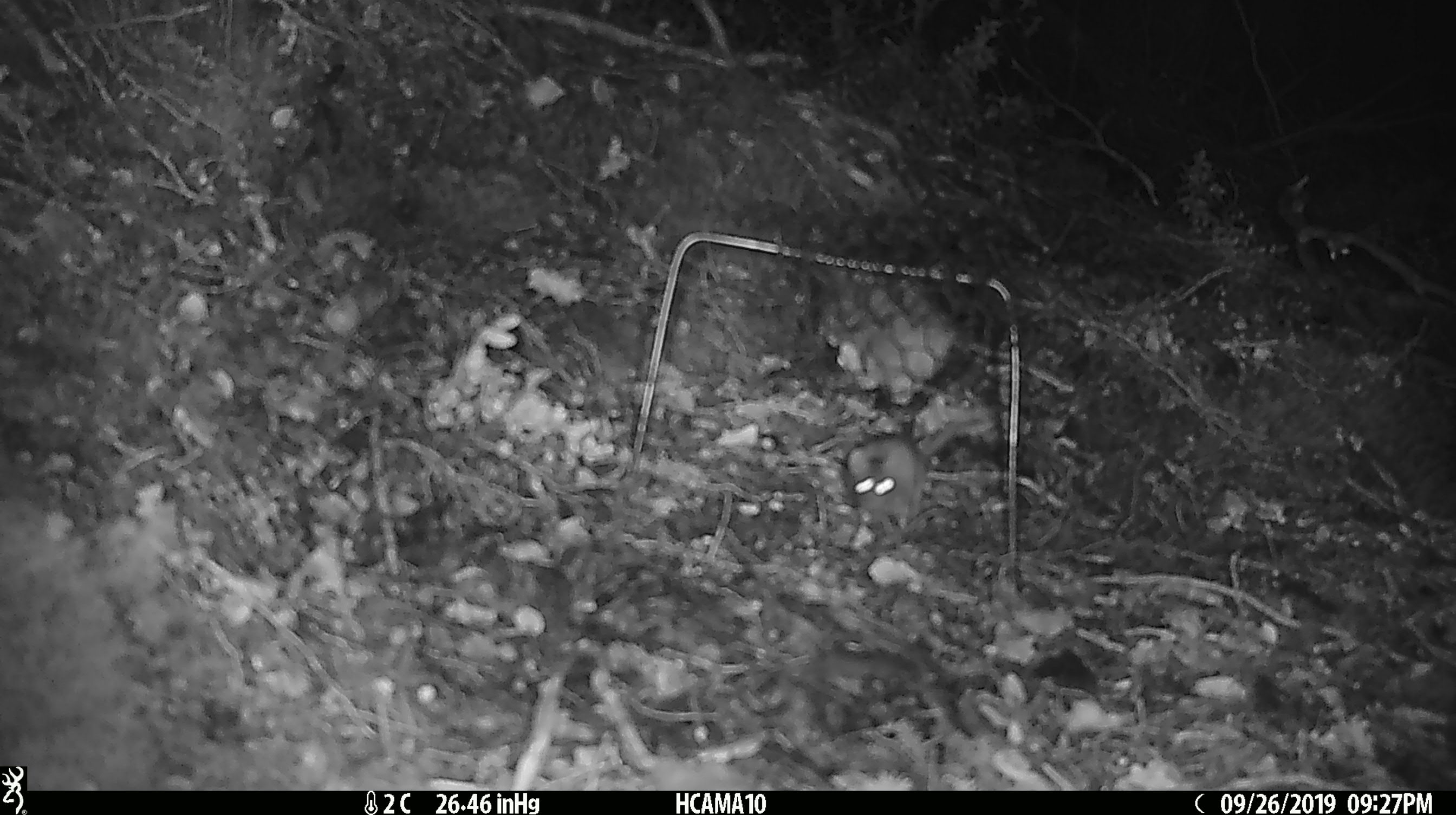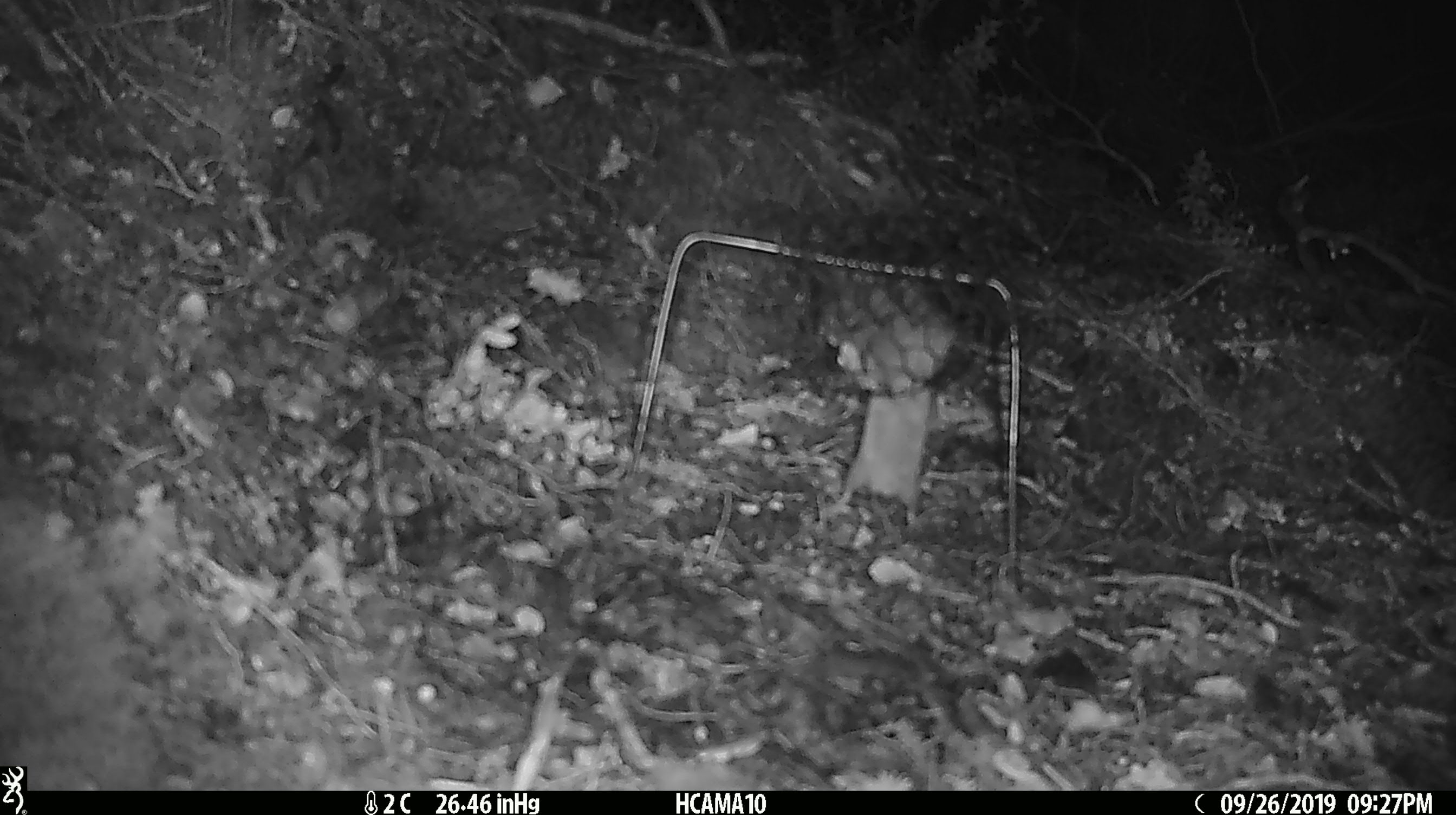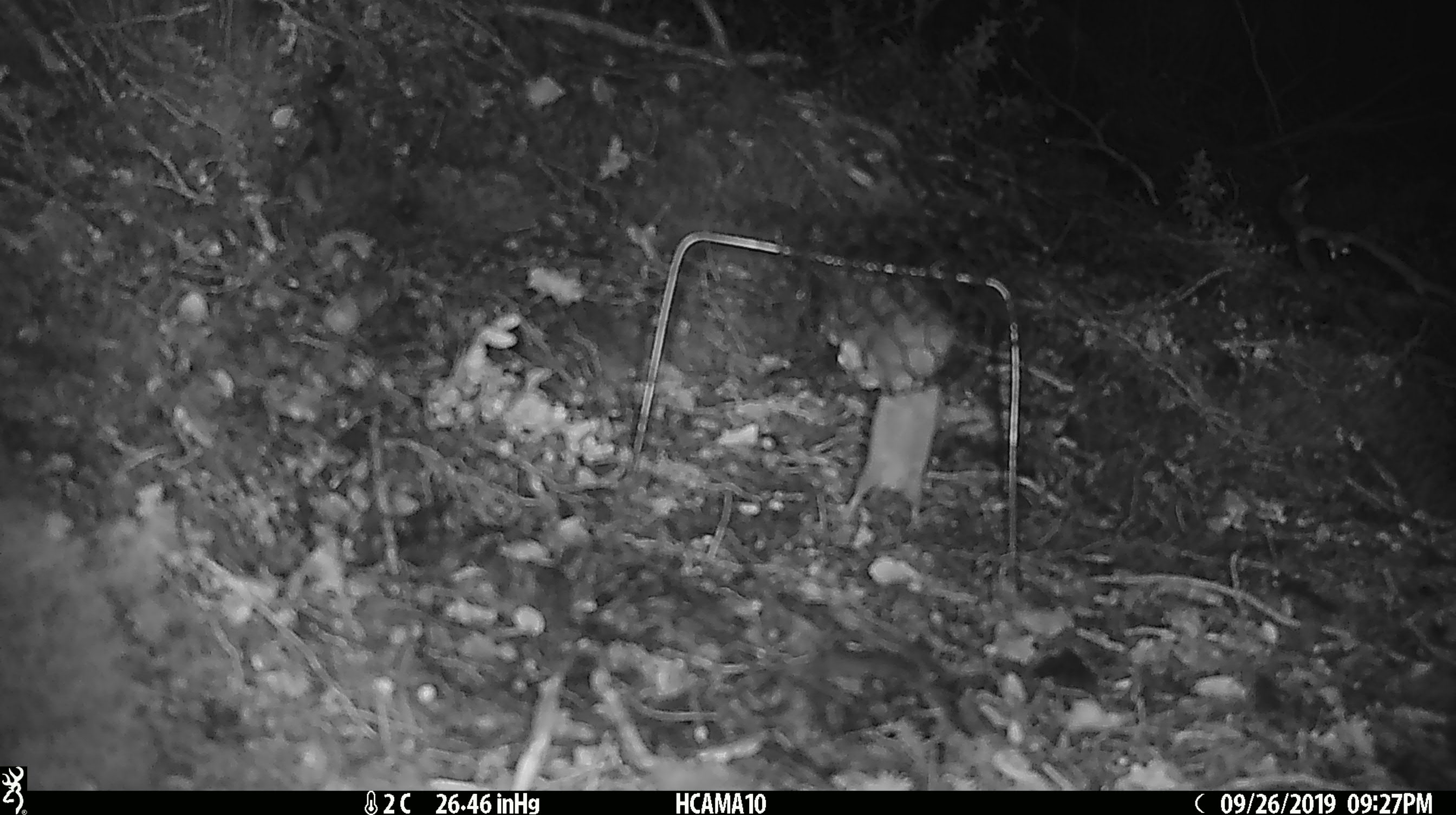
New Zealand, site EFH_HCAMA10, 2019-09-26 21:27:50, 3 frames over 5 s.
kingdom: Animalia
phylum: Chordata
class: Mammalia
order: Rodentia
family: Muridae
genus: Mus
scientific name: Mus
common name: mouse